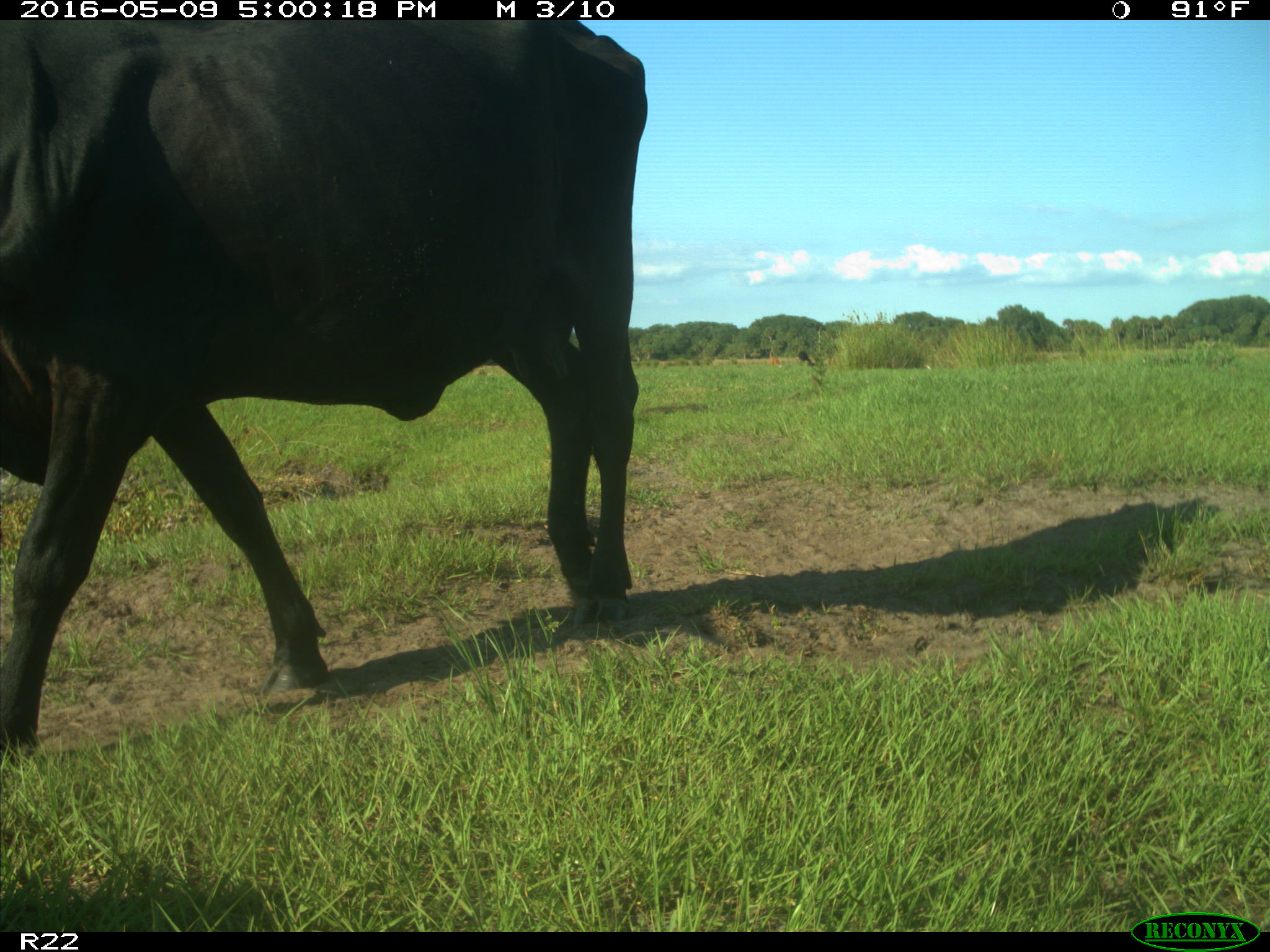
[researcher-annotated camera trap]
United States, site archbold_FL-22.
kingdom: Animalia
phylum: Chordata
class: Mammalia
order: Artiodactyla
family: Bovidae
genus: Bos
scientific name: Bos taurus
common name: domestic cow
Bos taurus (domestic cow).